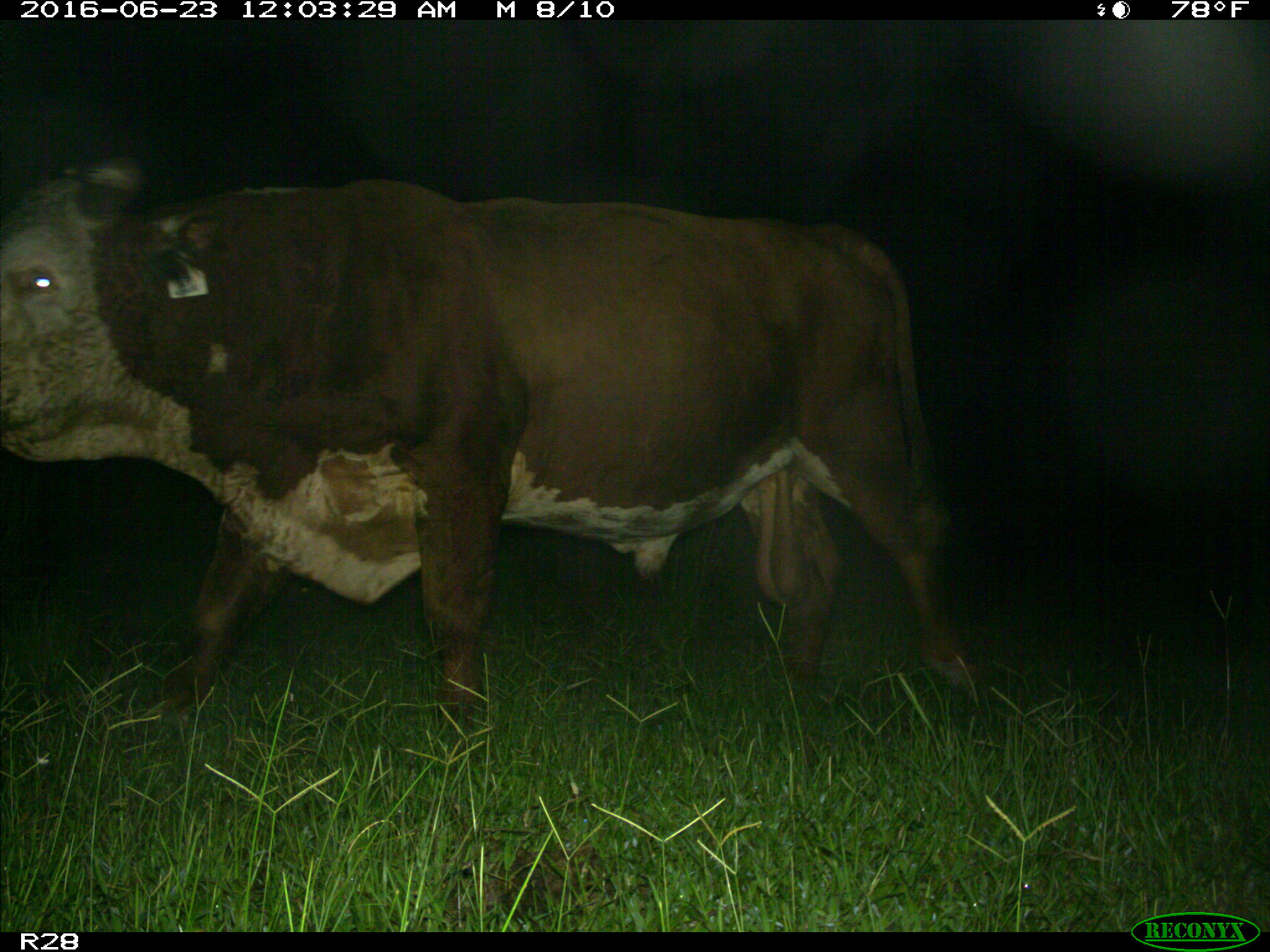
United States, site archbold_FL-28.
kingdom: Animalia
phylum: Chordata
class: Mammalia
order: Artiodactyla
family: Bovidae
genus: Bos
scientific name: Bos taurus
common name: domestic cow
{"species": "Bos taurus (domestic cow)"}